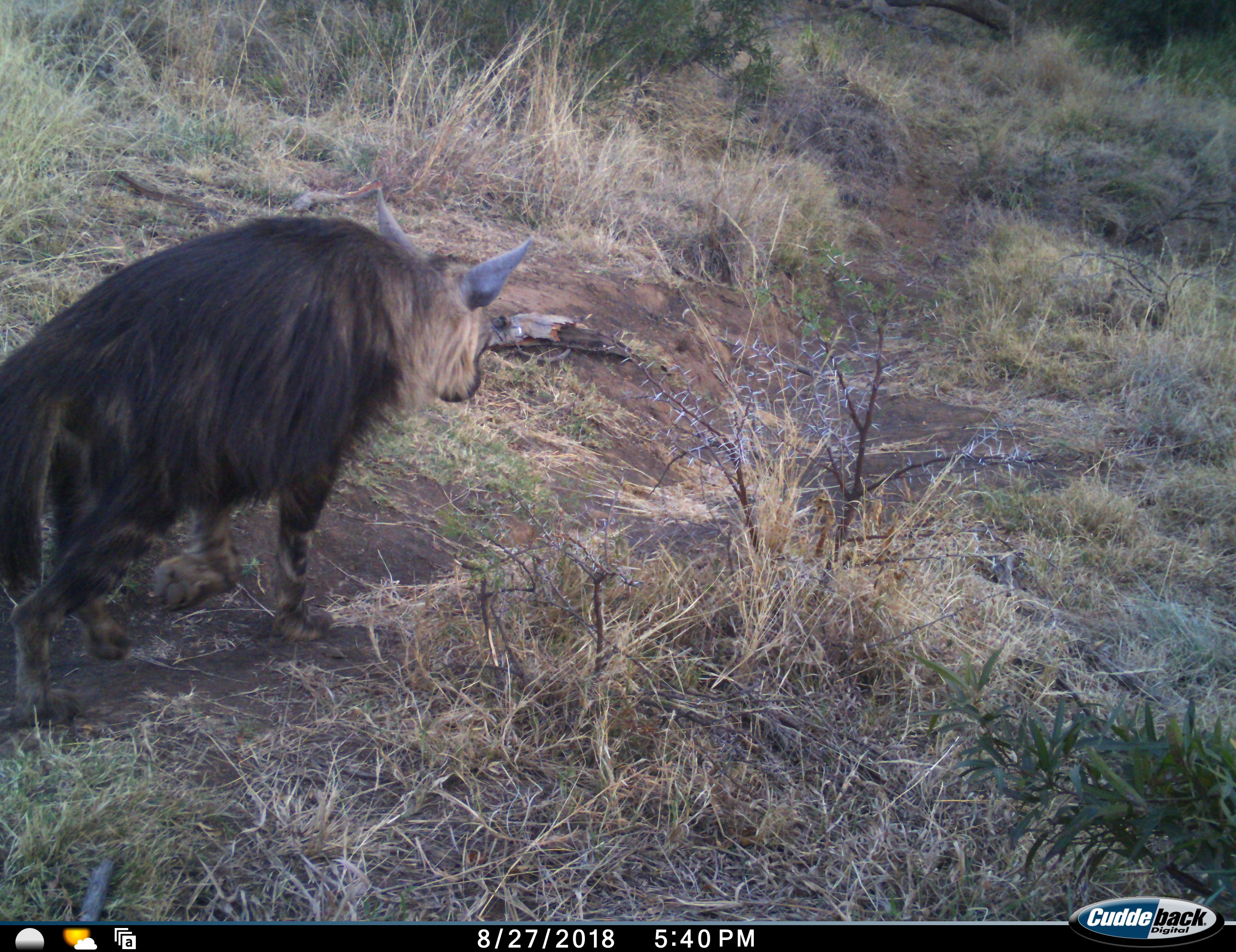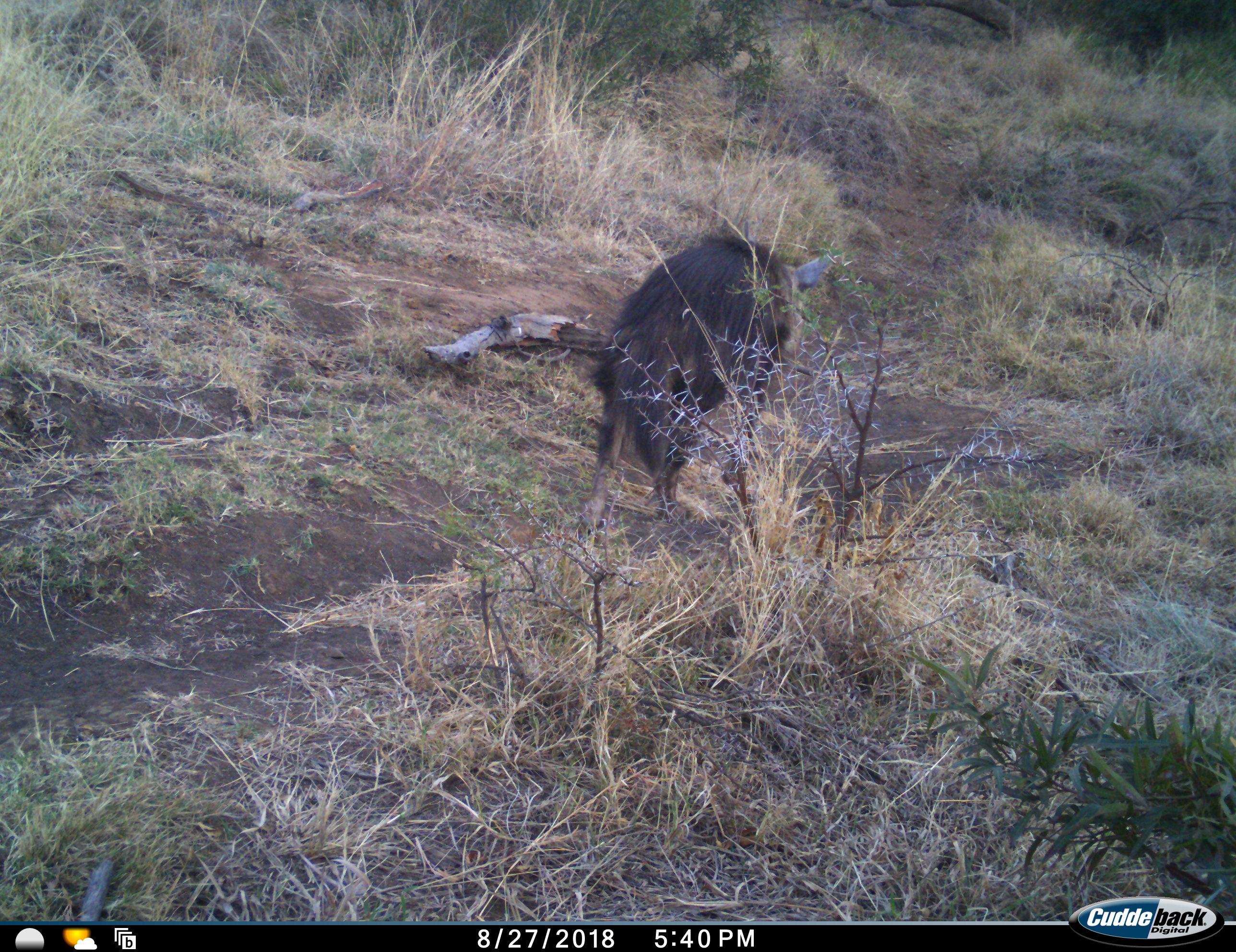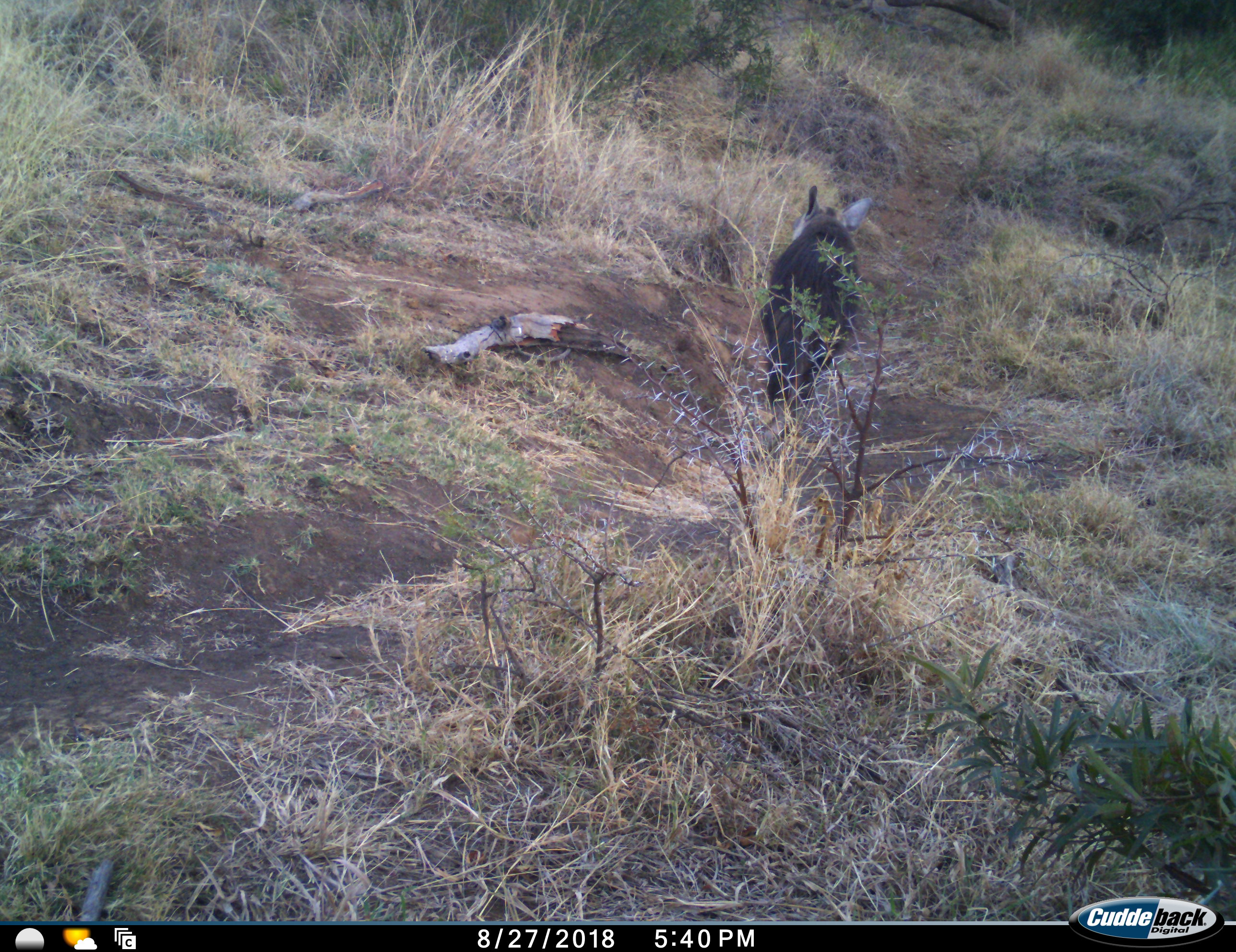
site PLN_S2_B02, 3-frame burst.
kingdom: Animalia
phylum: Chordata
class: Mammalia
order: Carnivora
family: Hyaenidae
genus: Parahyaena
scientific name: Parahyaena brunnea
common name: brown hyena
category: hyenabrown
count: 1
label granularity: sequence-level